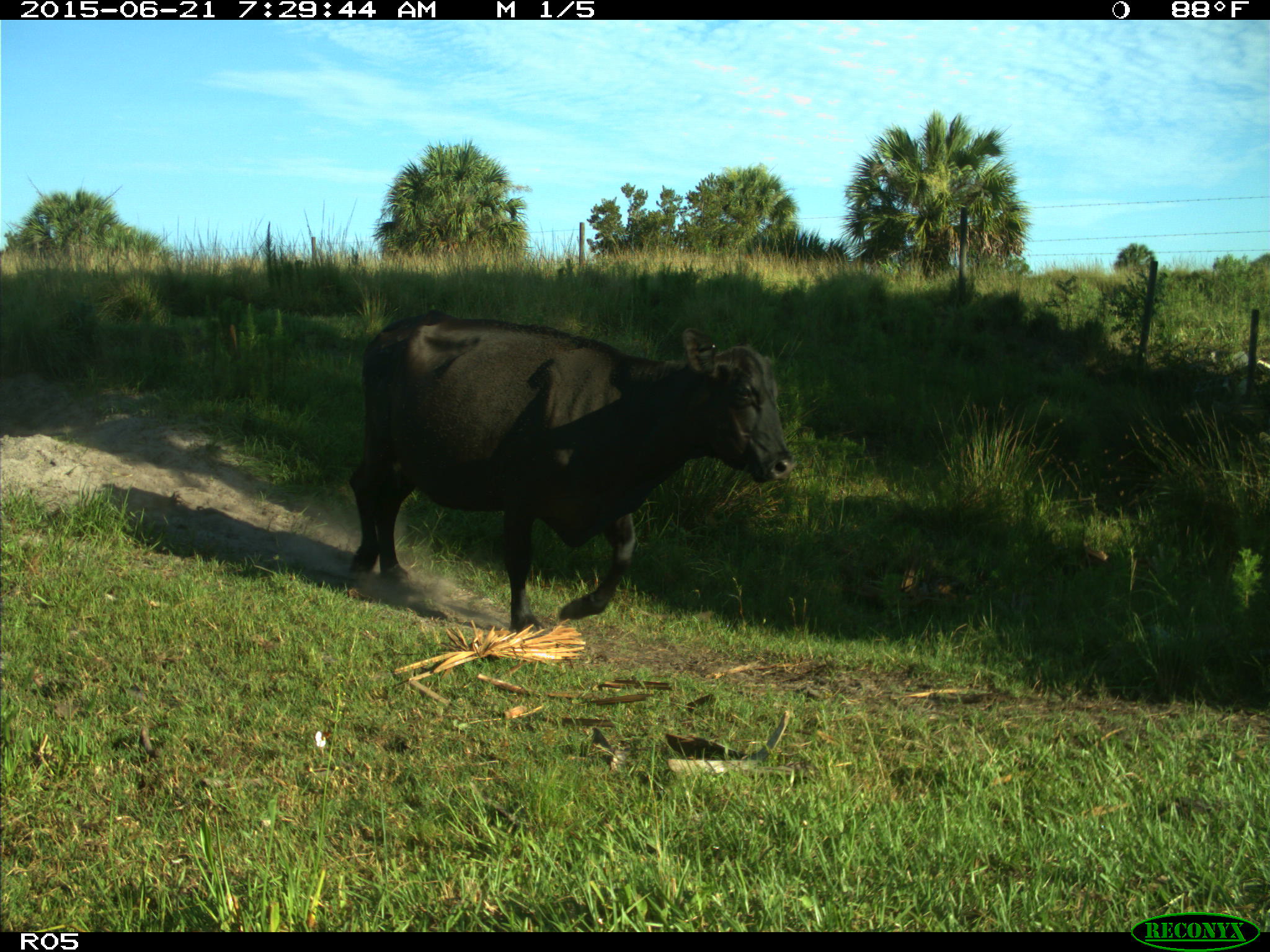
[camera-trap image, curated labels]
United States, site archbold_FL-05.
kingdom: Animalia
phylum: Chordata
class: Mammalia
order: Artiodactyla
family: Bovidae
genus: Bos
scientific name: Bos taurus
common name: domestic cow